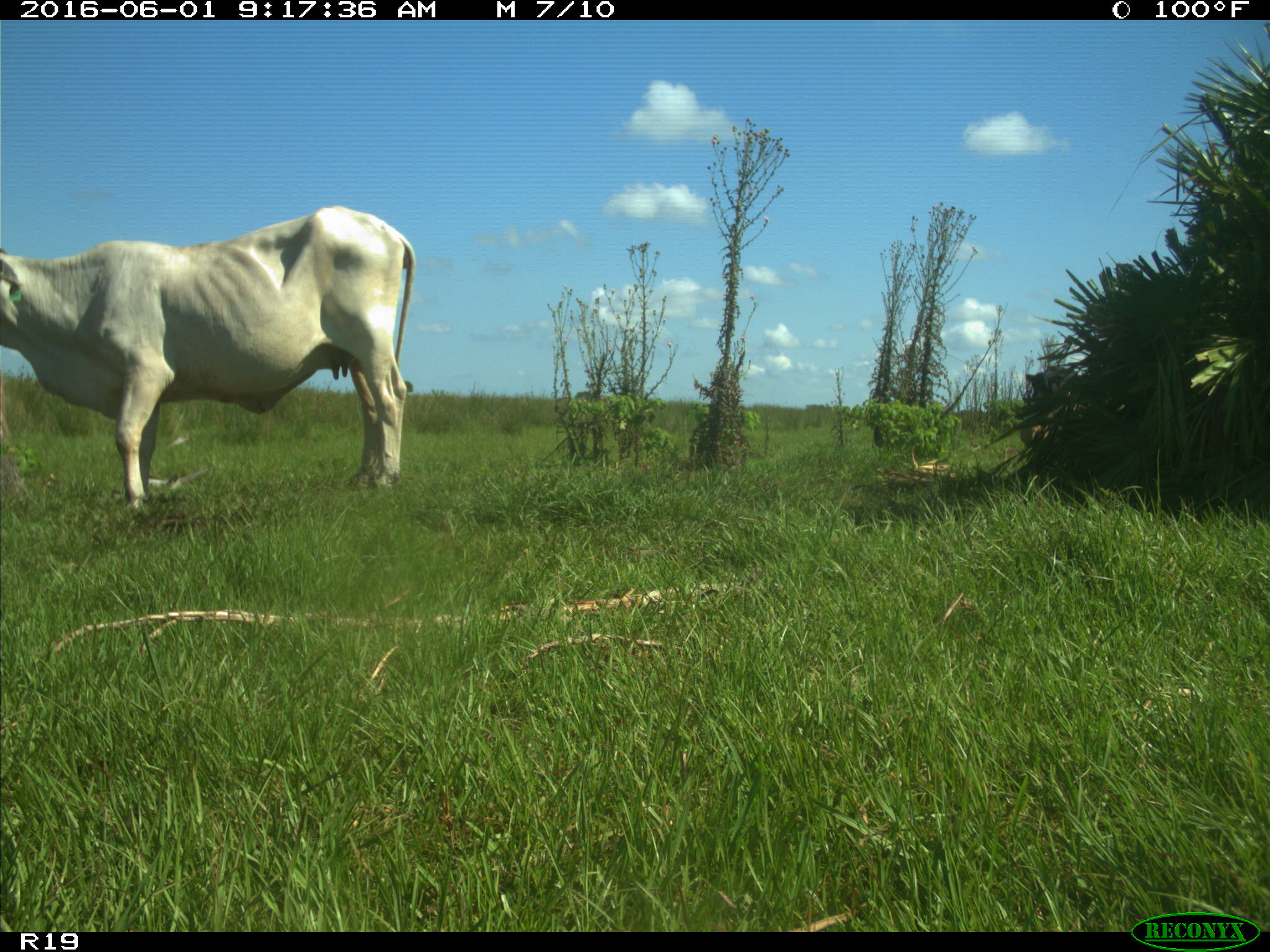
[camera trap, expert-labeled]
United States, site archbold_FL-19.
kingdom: Animalia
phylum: Chordata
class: Mammalia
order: Artiodactyla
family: Bovidae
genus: Bos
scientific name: Bos taurus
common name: domestic cow